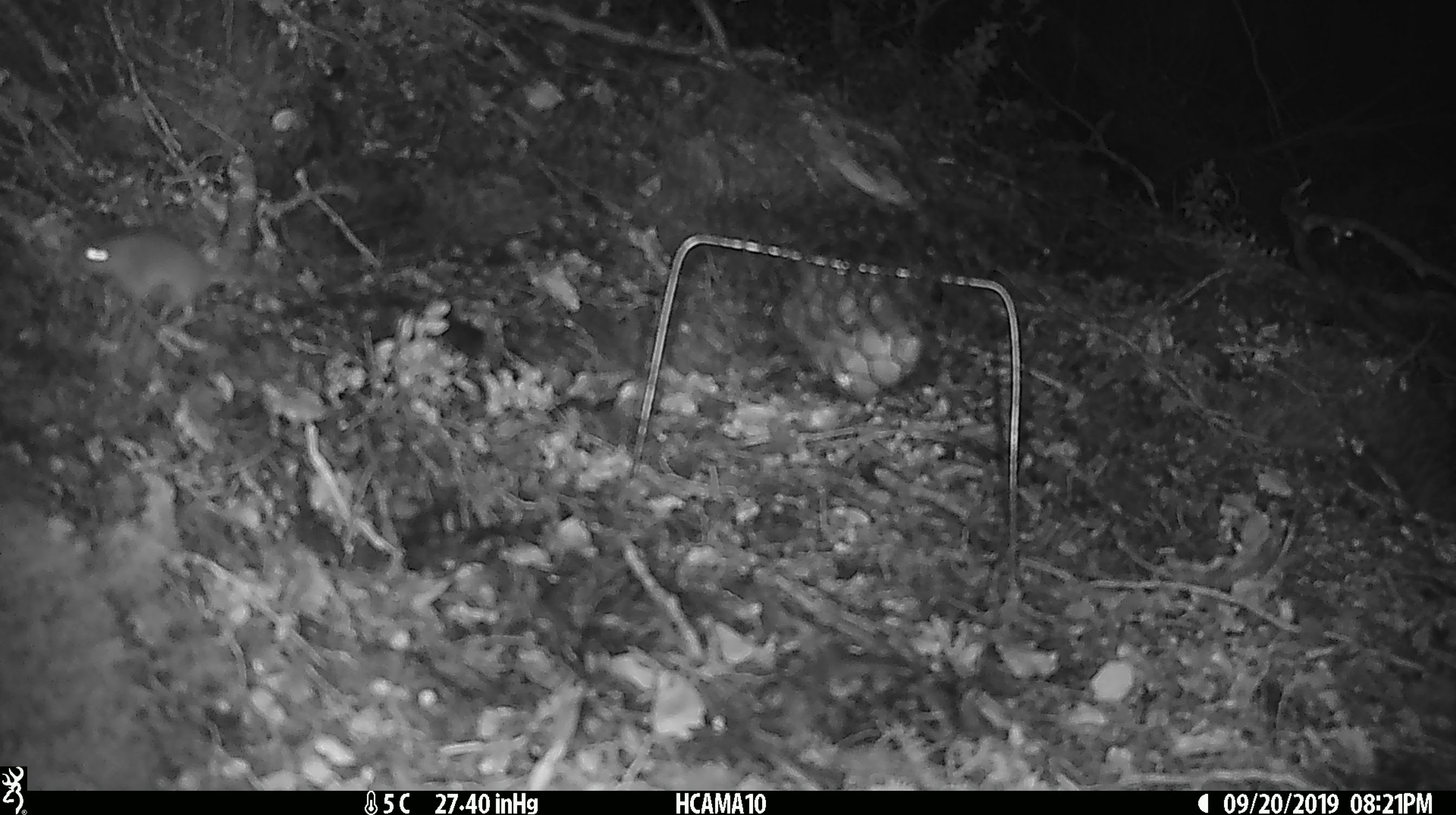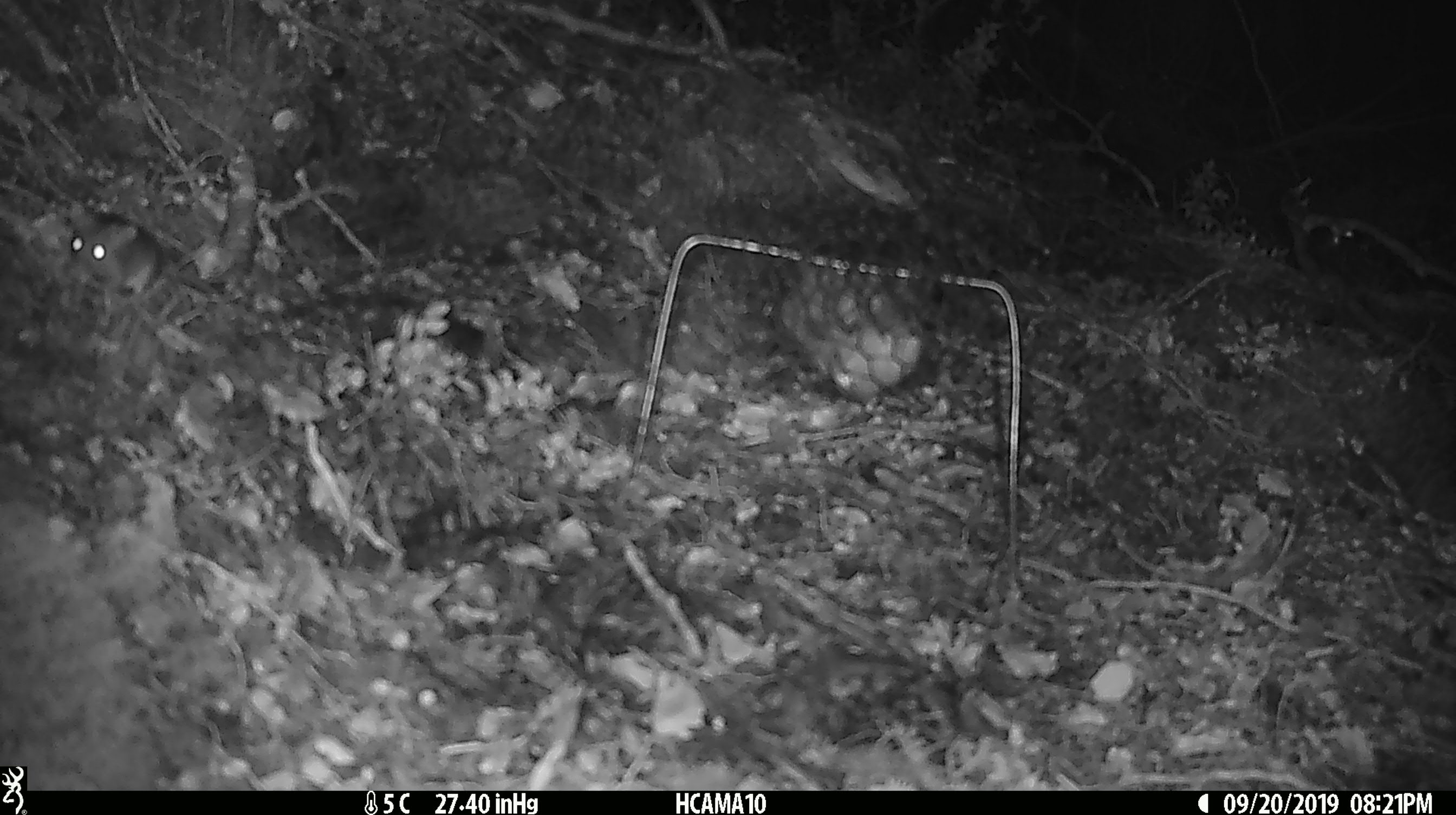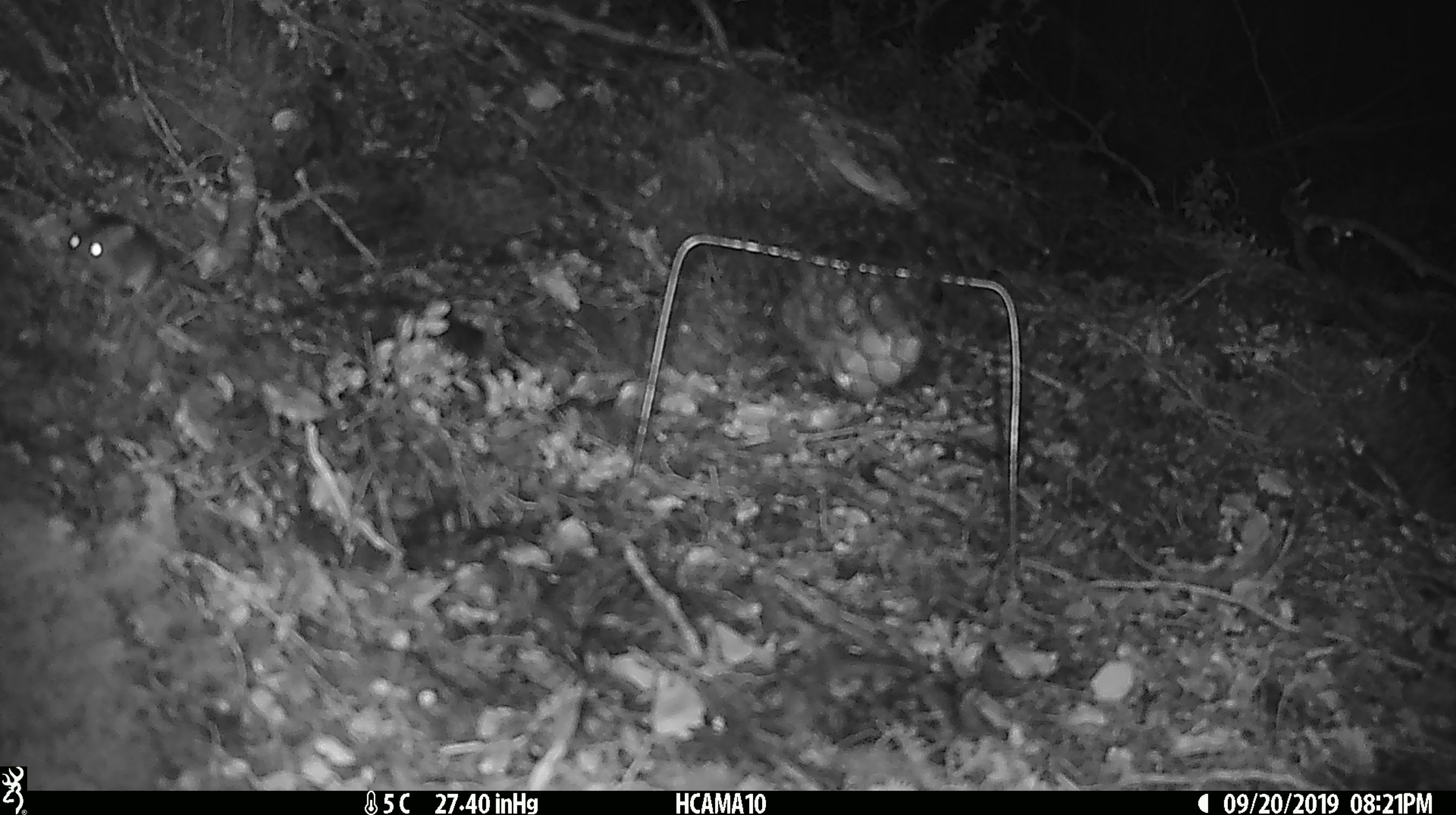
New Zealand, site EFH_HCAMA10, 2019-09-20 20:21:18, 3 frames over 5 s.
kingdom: Animalia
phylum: Chordata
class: Mammalia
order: Rodentia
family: Muridae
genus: Mus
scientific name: Mus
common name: mouse